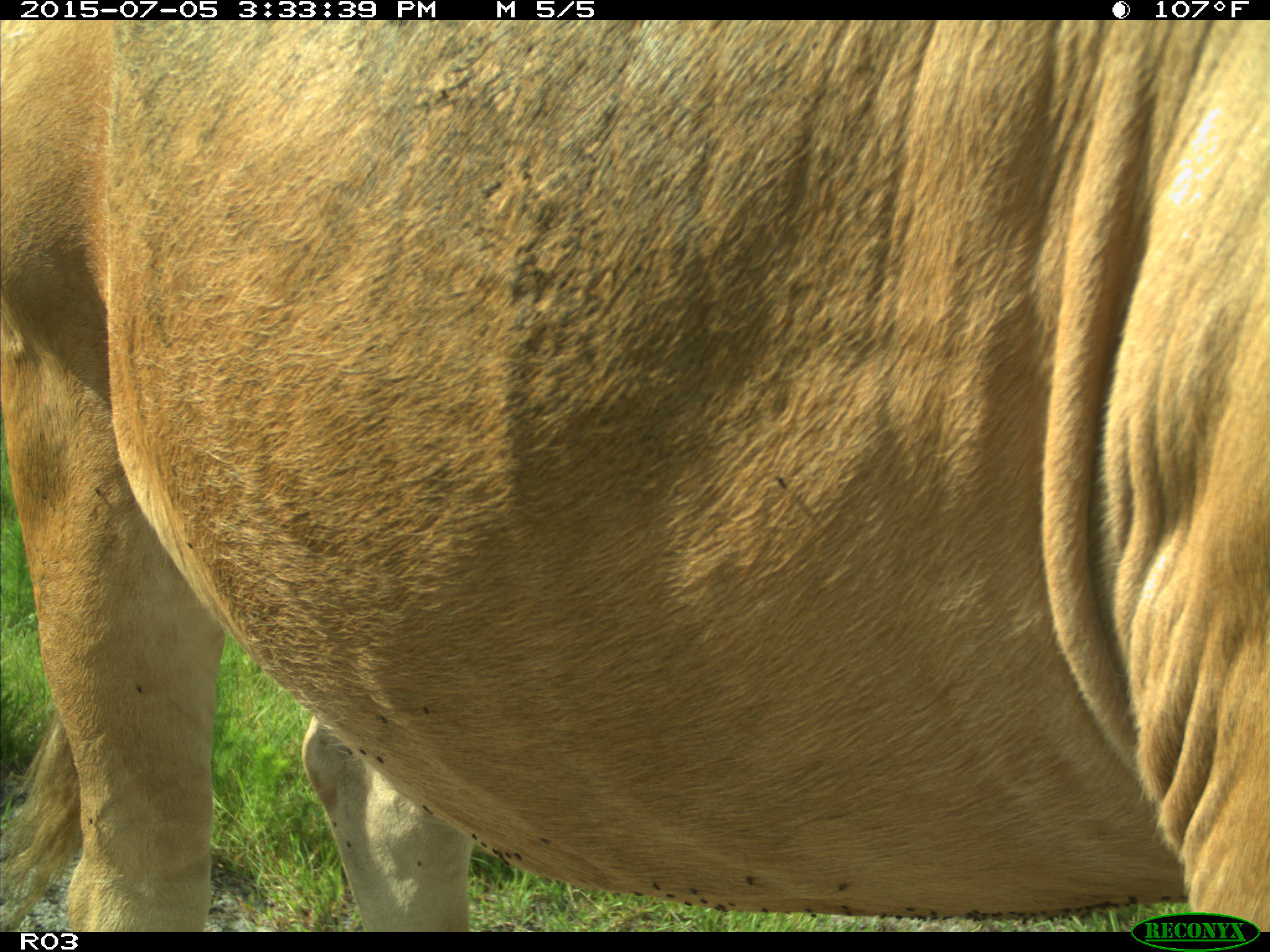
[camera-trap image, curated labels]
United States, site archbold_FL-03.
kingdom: Animalia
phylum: Chordata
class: Mammalia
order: Artiodactyla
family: Bovidae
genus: Bos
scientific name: Bos taurus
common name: domestic cow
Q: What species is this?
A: Bos taurus (domestic cow).